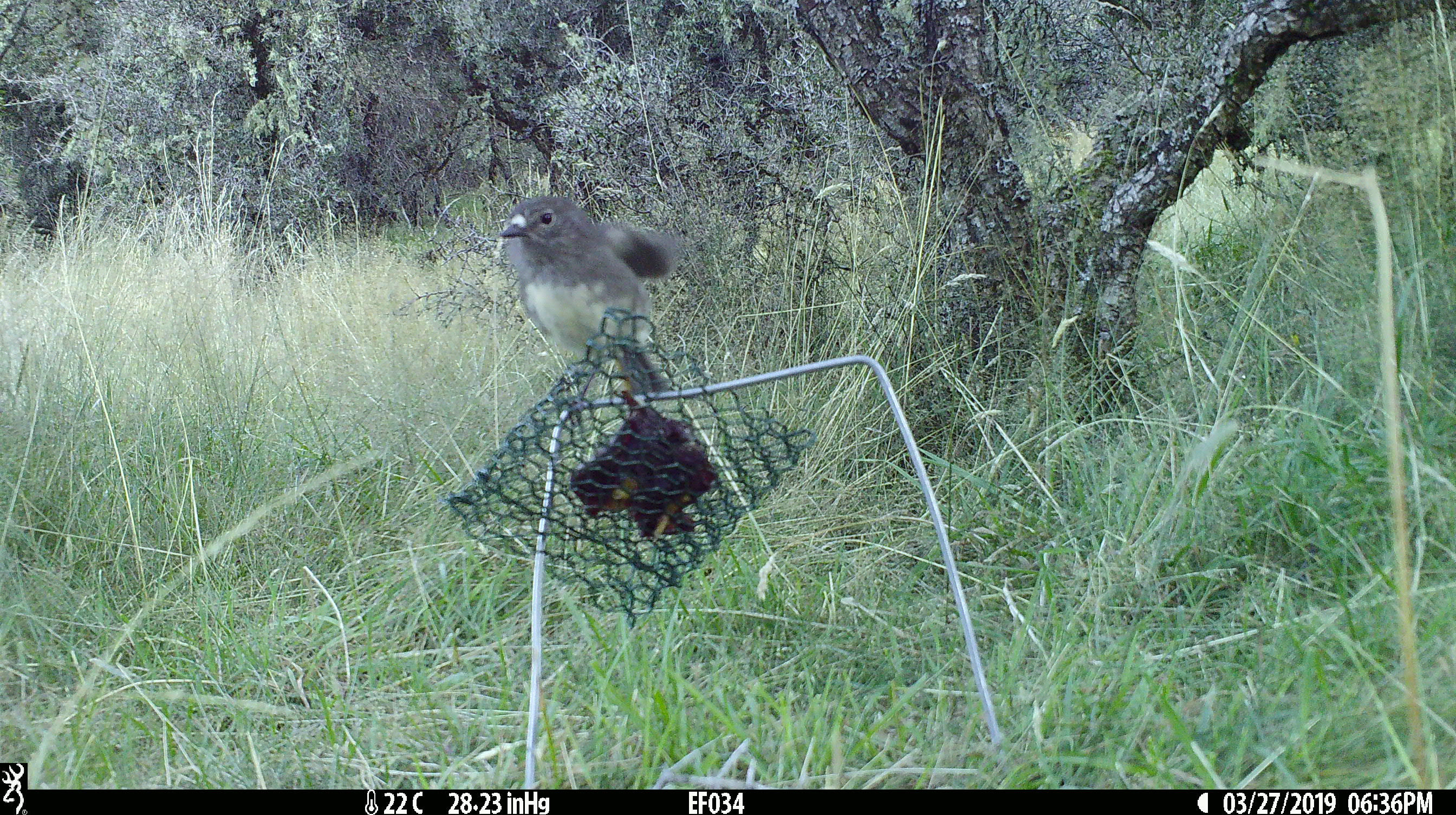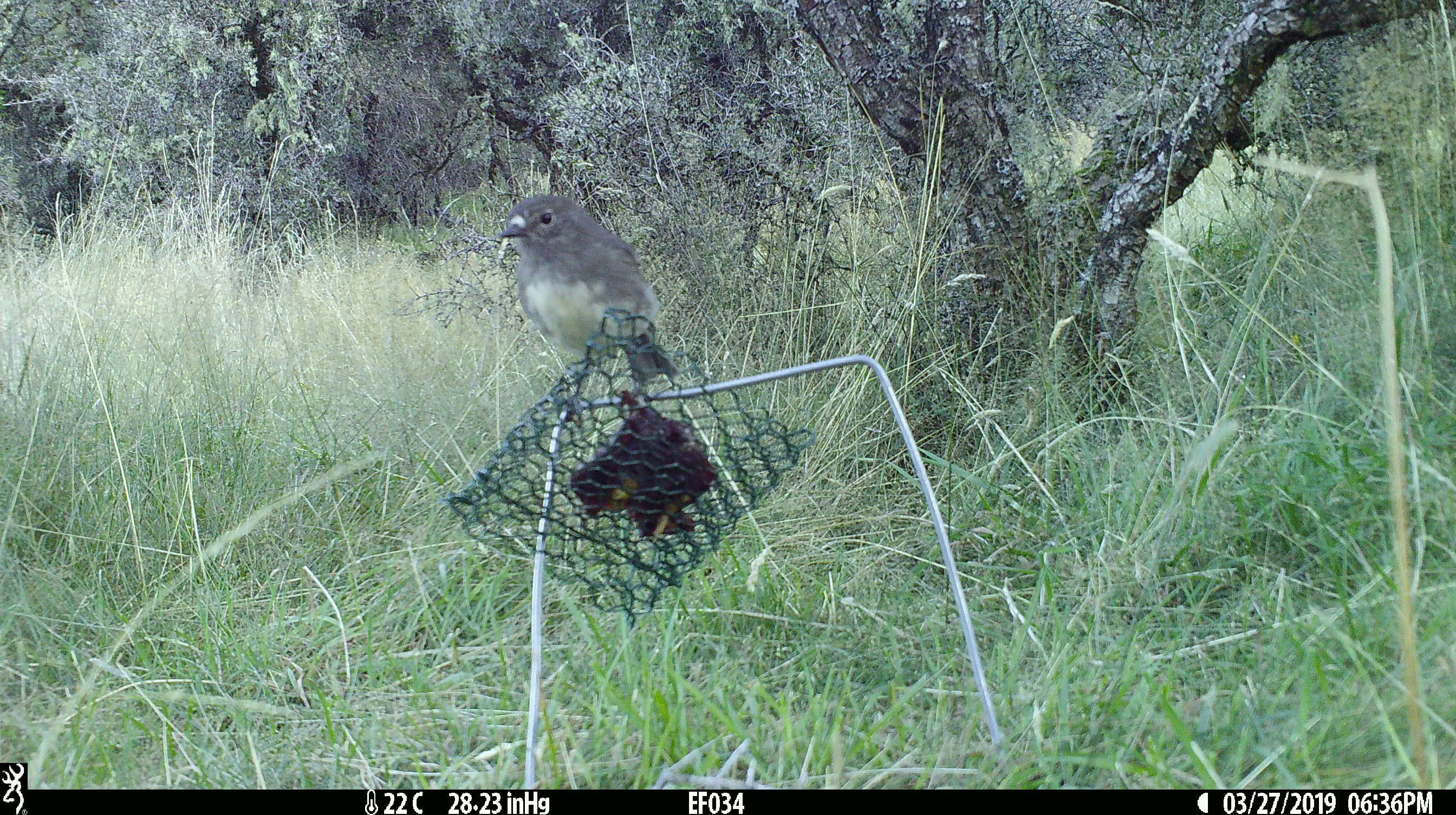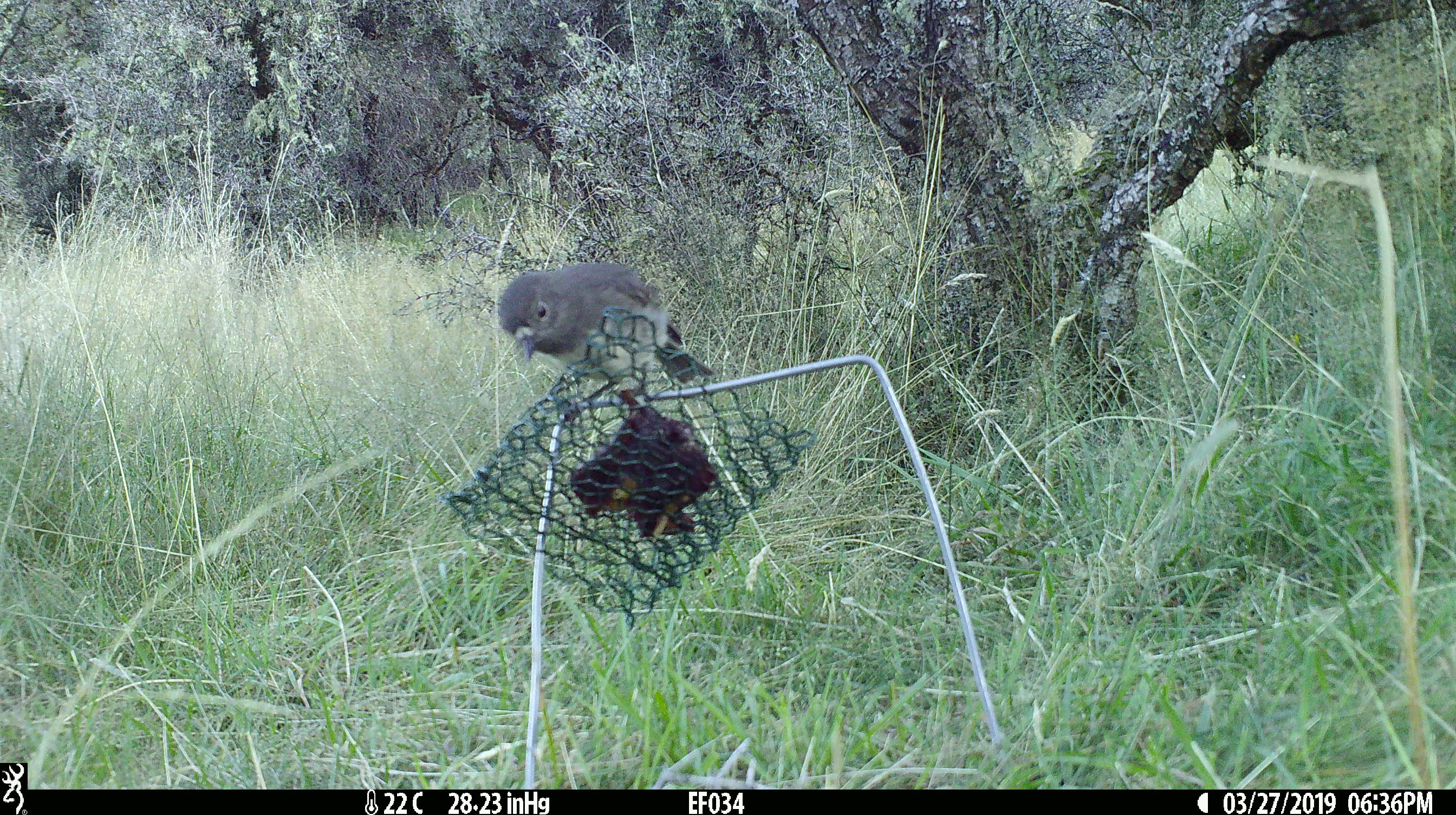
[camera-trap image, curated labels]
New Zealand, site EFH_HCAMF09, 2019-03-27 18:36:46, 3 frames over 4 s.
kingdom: Animalia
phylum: Chordata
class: Aves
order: Passeriformes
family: Petroicidae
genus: Petroica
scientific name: Petroica australis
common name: new zealand robin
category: robin